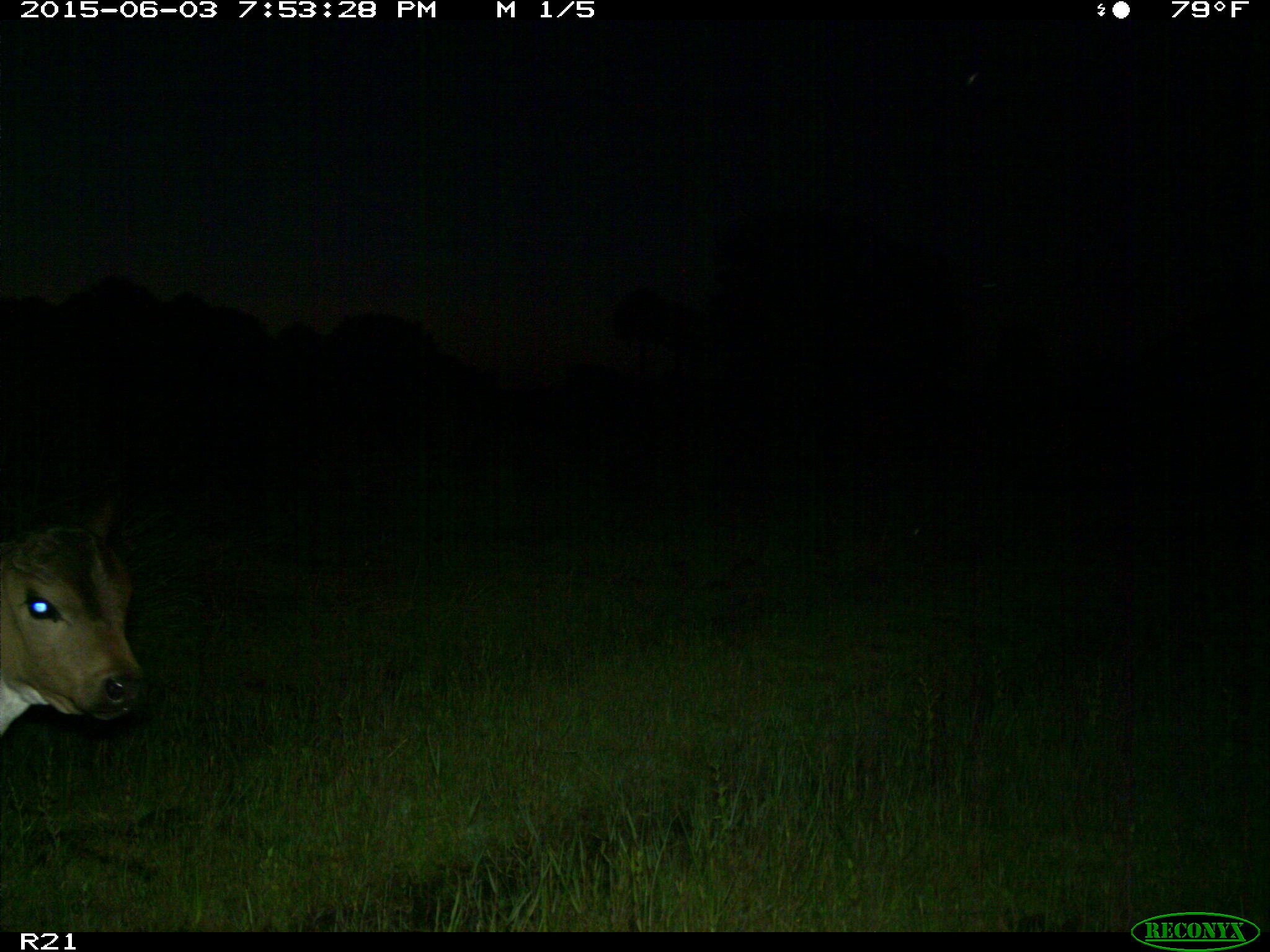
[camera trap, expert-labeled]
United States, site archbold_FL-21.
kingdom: Animalia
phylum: Chordata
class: Mammalia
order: Artiodactyla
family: Bovidae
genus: Bos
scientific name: Bos taurus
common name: domestic cow